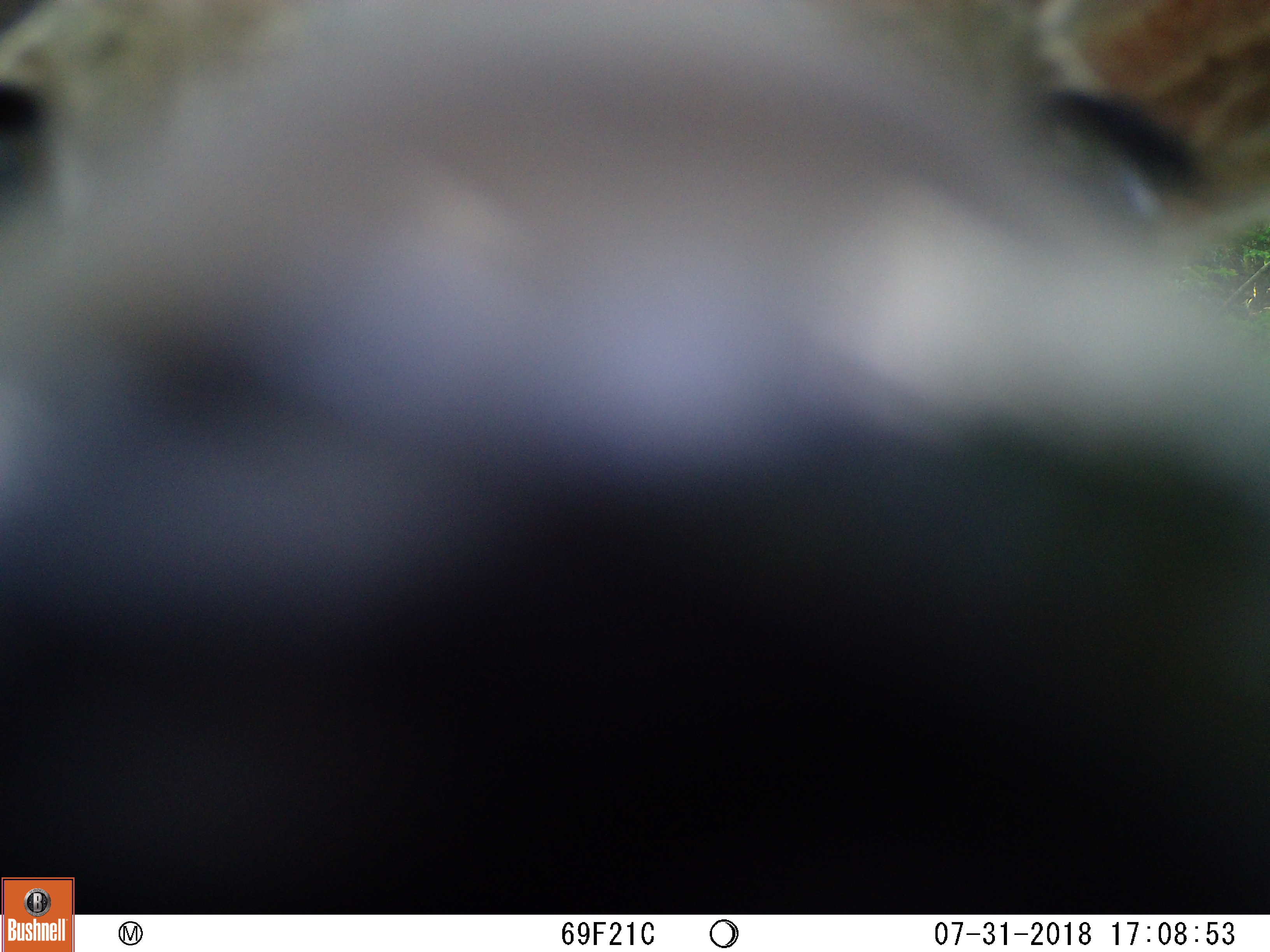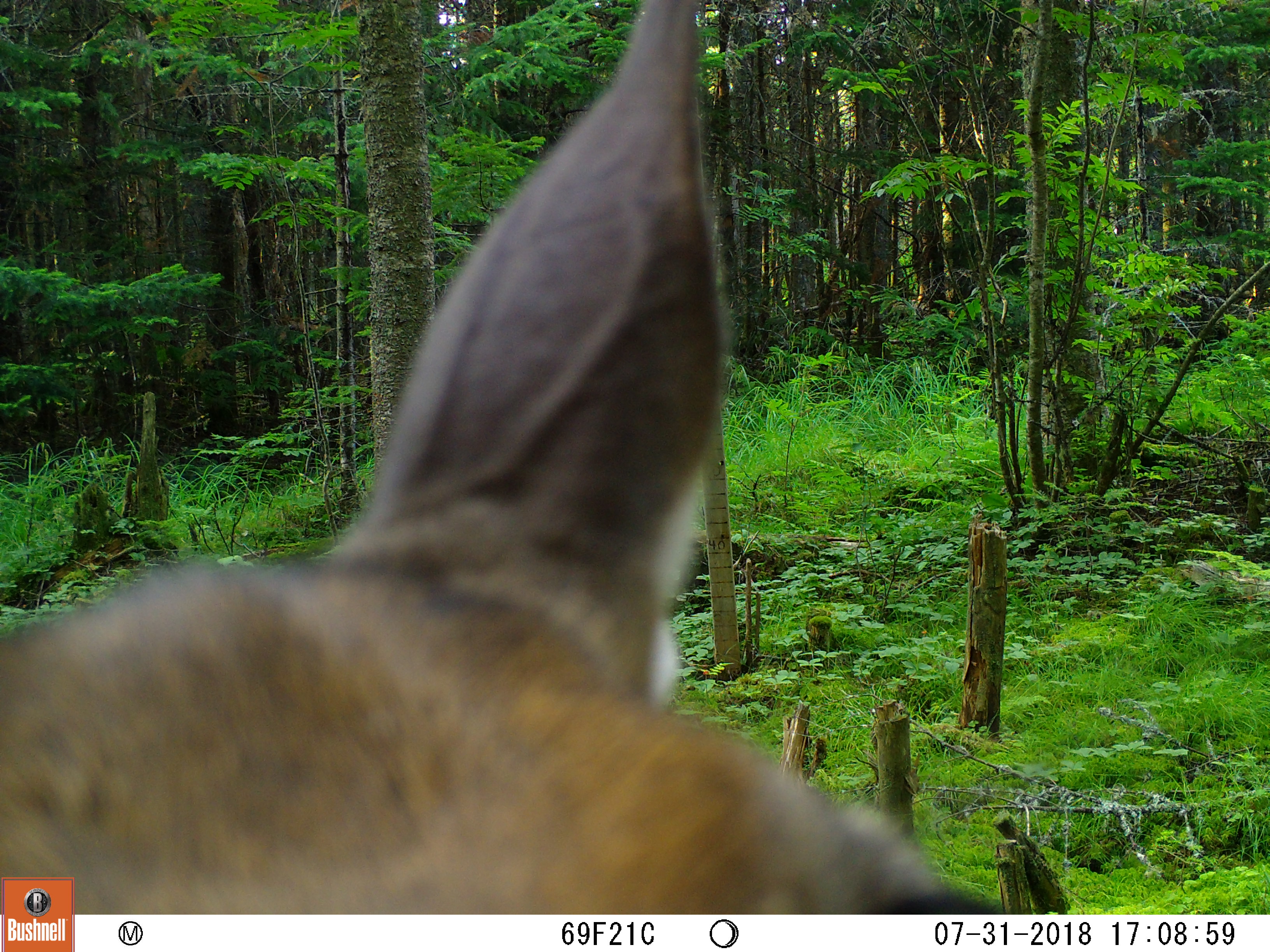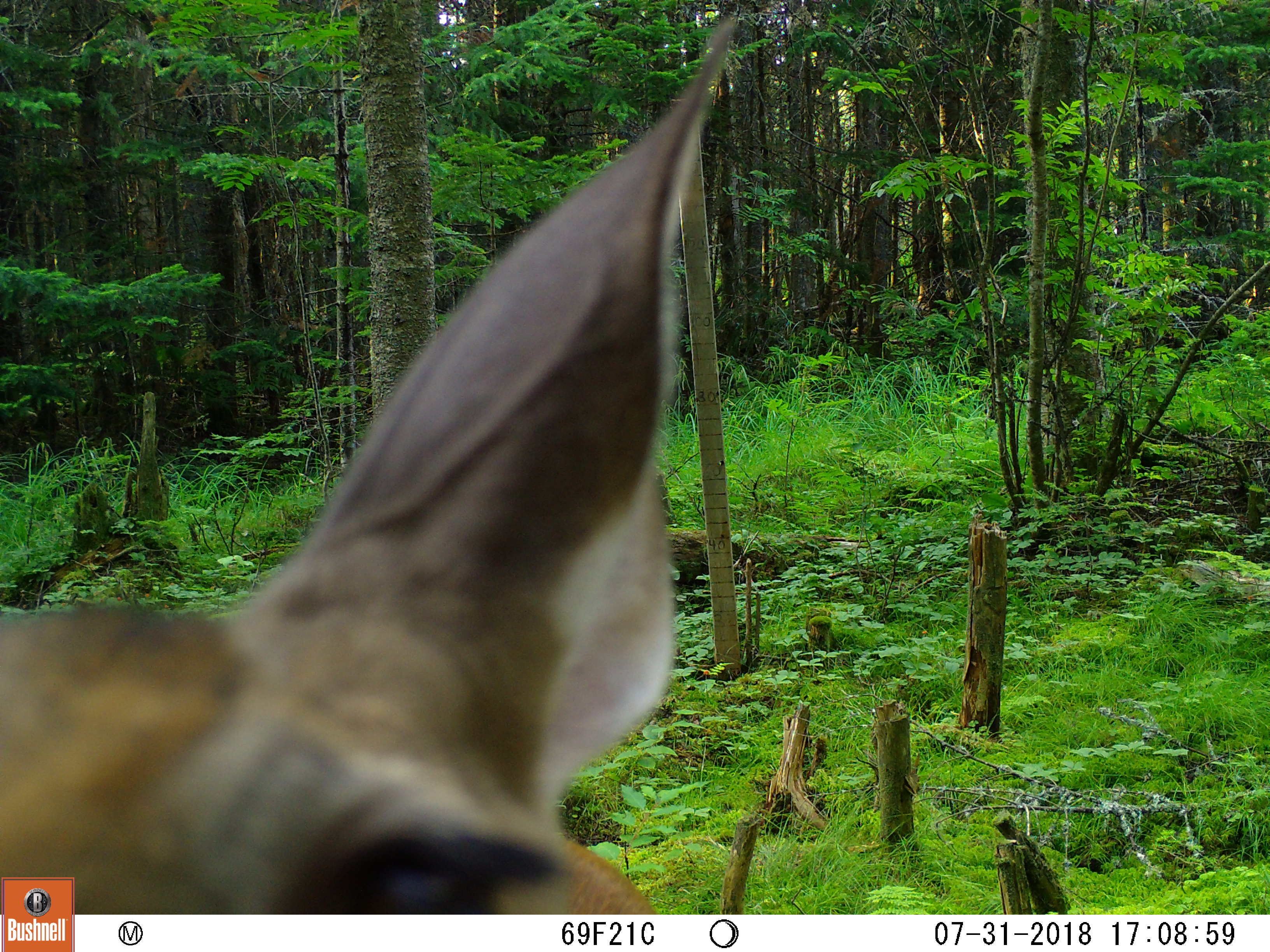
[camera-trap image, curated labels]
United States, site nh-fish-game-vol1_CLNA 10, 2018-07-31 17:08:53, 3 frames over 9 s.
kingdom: Animalia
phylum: Chordata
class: Mammalia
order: Artiodactyla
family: Cervidae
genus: Odocoileus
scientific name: Odocoileus virginianus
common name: white-tailed deer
White-tailed deer (Odocoileus virginianus).